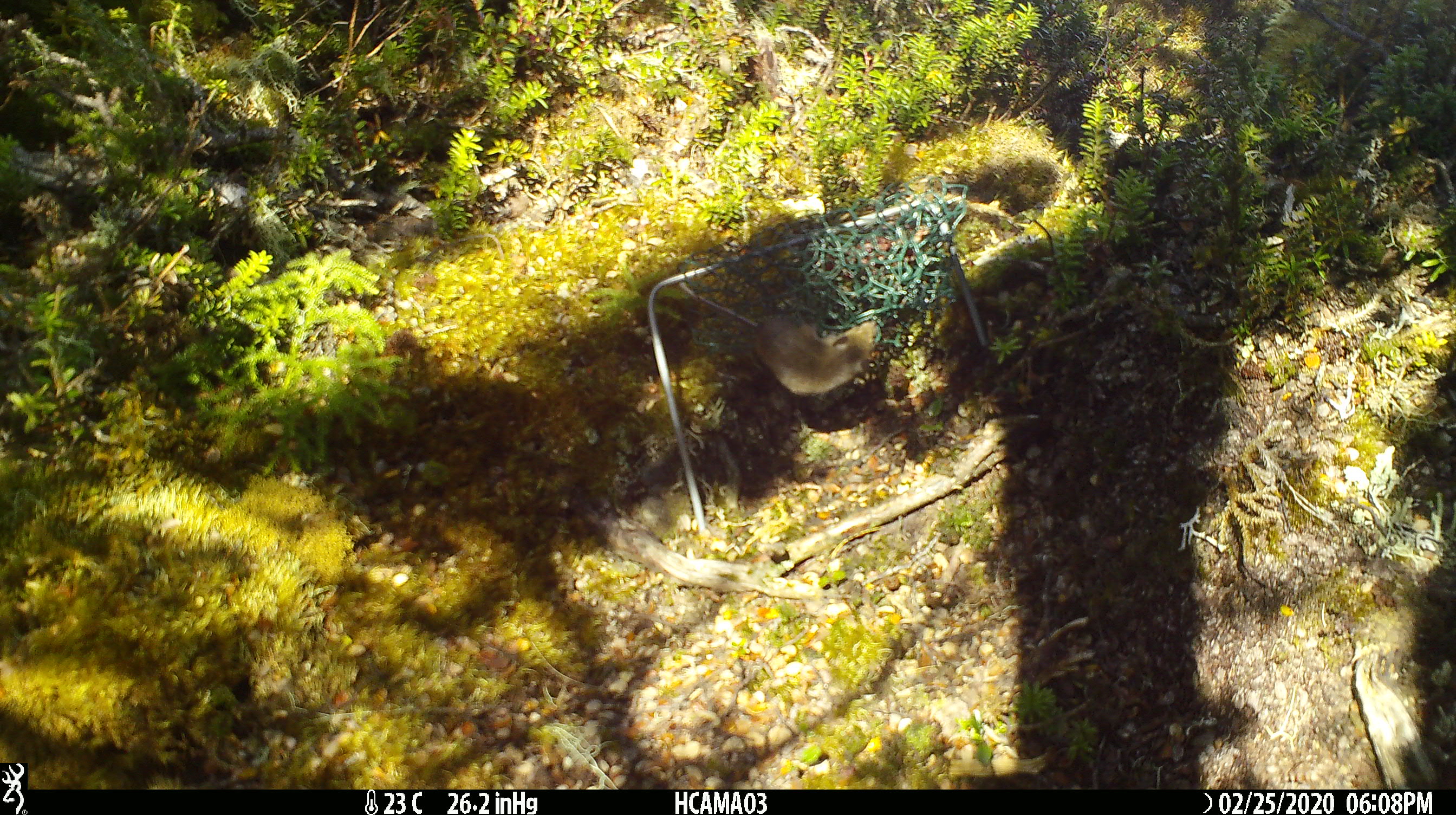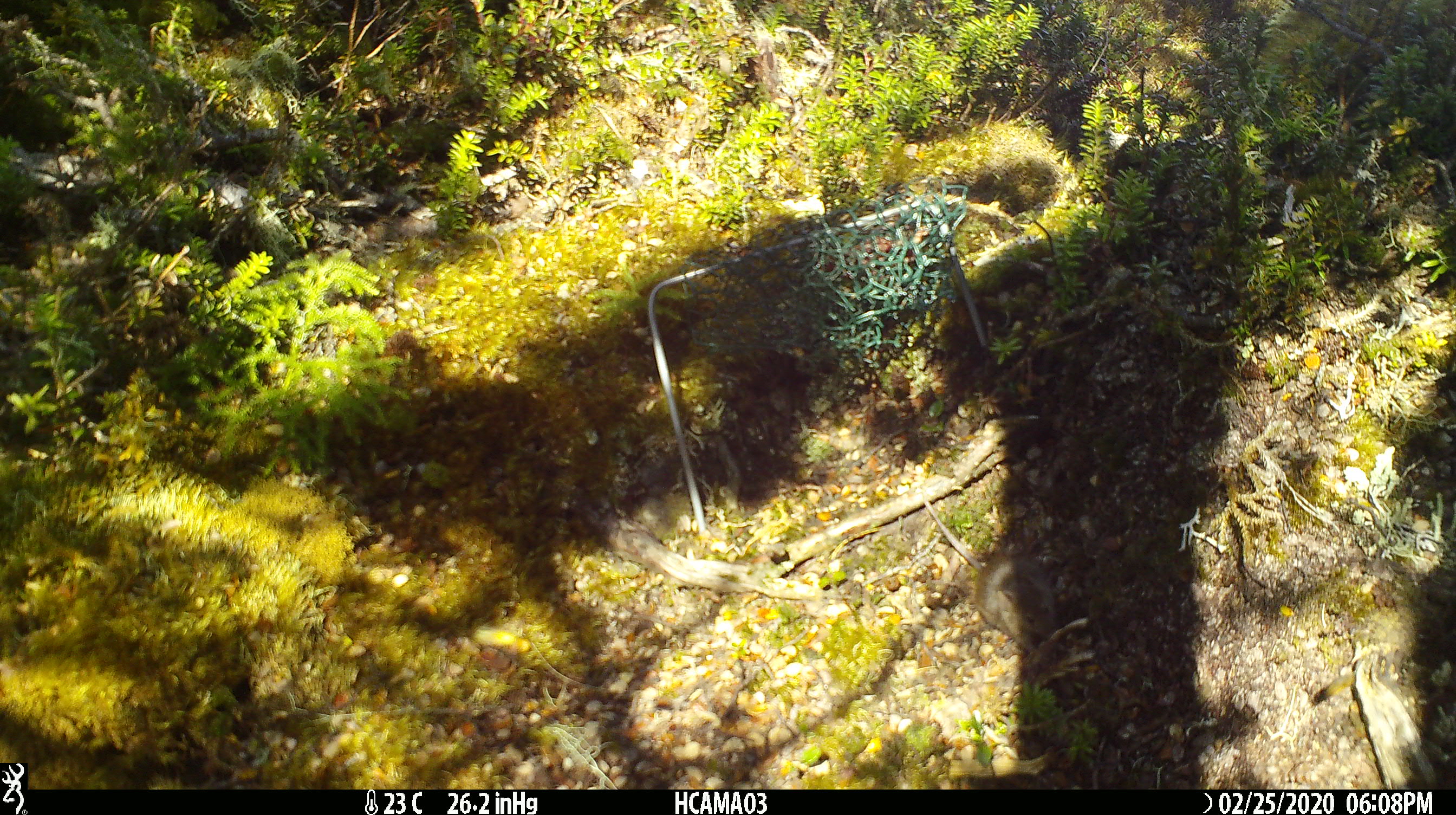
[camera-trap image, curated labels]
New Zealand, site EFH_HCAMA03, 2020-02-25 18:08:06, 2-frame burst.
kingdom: Animalia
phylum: Chordata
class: Mammalia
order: Rodentia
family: Muridae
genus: Mus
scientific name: Mus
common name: mouse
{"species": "mouse (Mus)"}